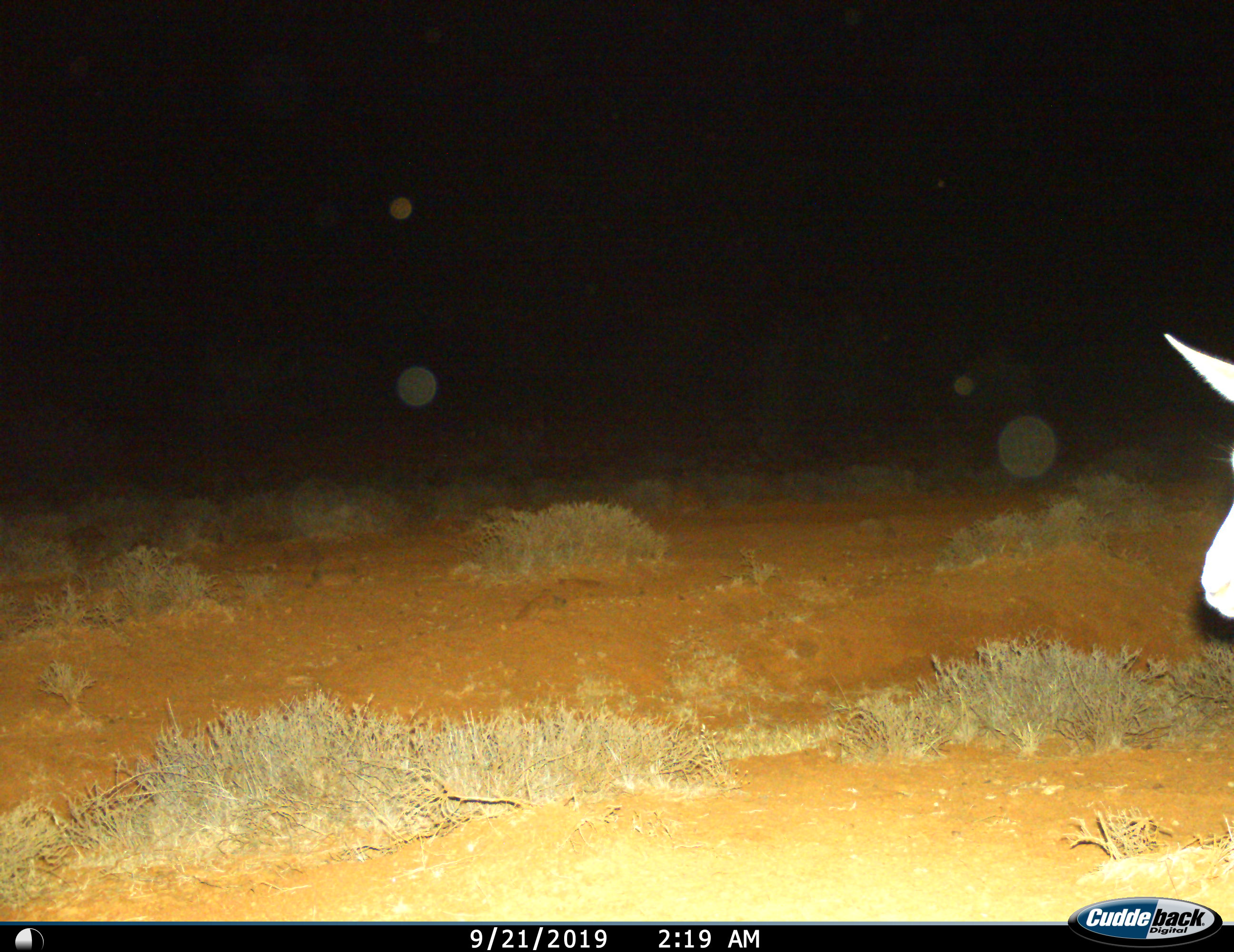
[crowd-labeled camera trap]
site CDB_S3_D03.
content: unidentified animal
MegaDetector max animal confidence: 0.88